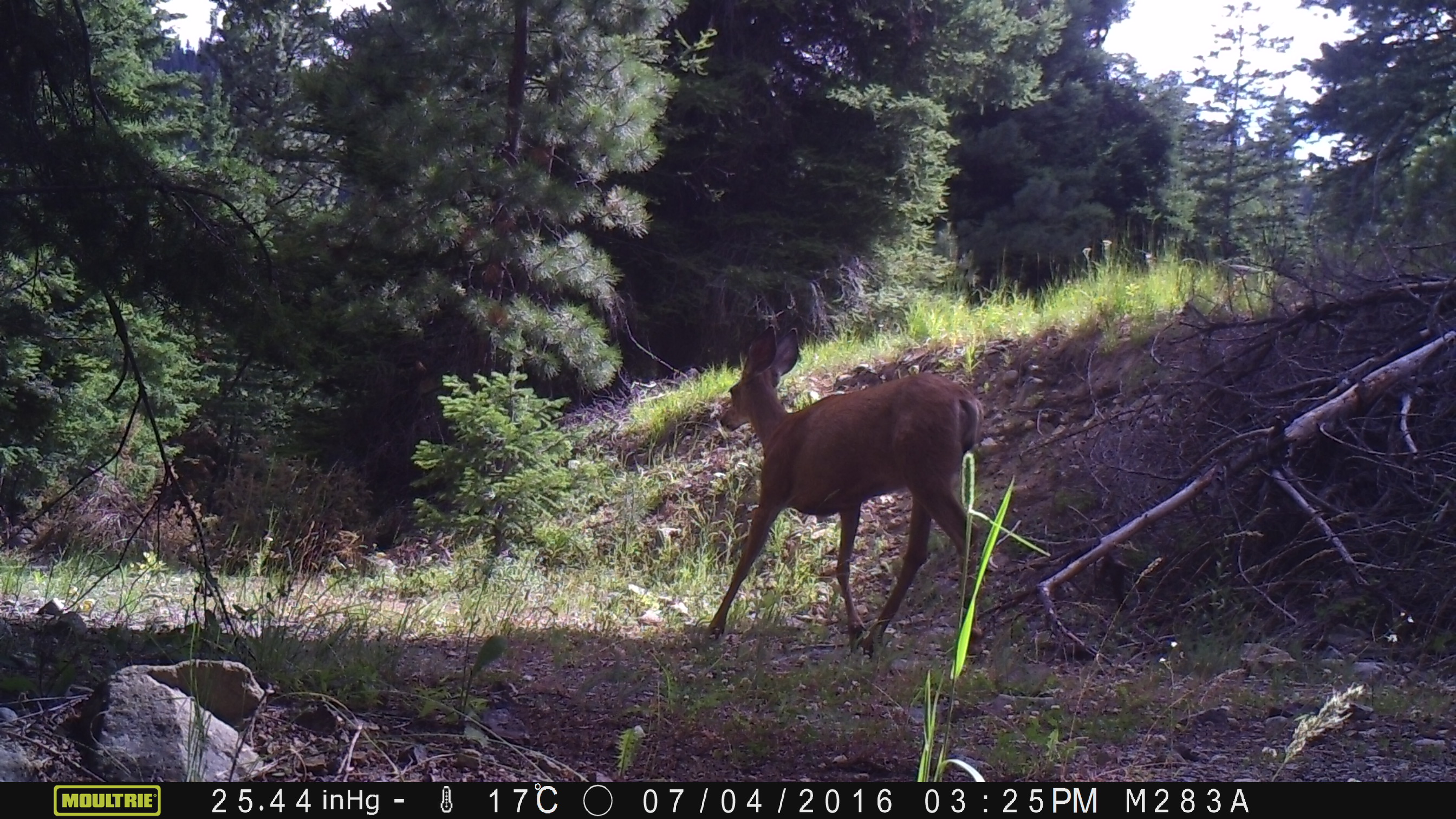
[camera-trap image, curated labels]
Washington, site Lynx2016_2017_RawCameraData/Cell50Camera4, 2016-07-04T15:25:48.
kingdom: Animalia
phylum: Chordata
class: Mammalia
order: Artiodactyla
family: Cervidae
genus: Odocoileus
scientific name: Odocoileus hemionus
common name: mule deer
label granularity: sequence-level